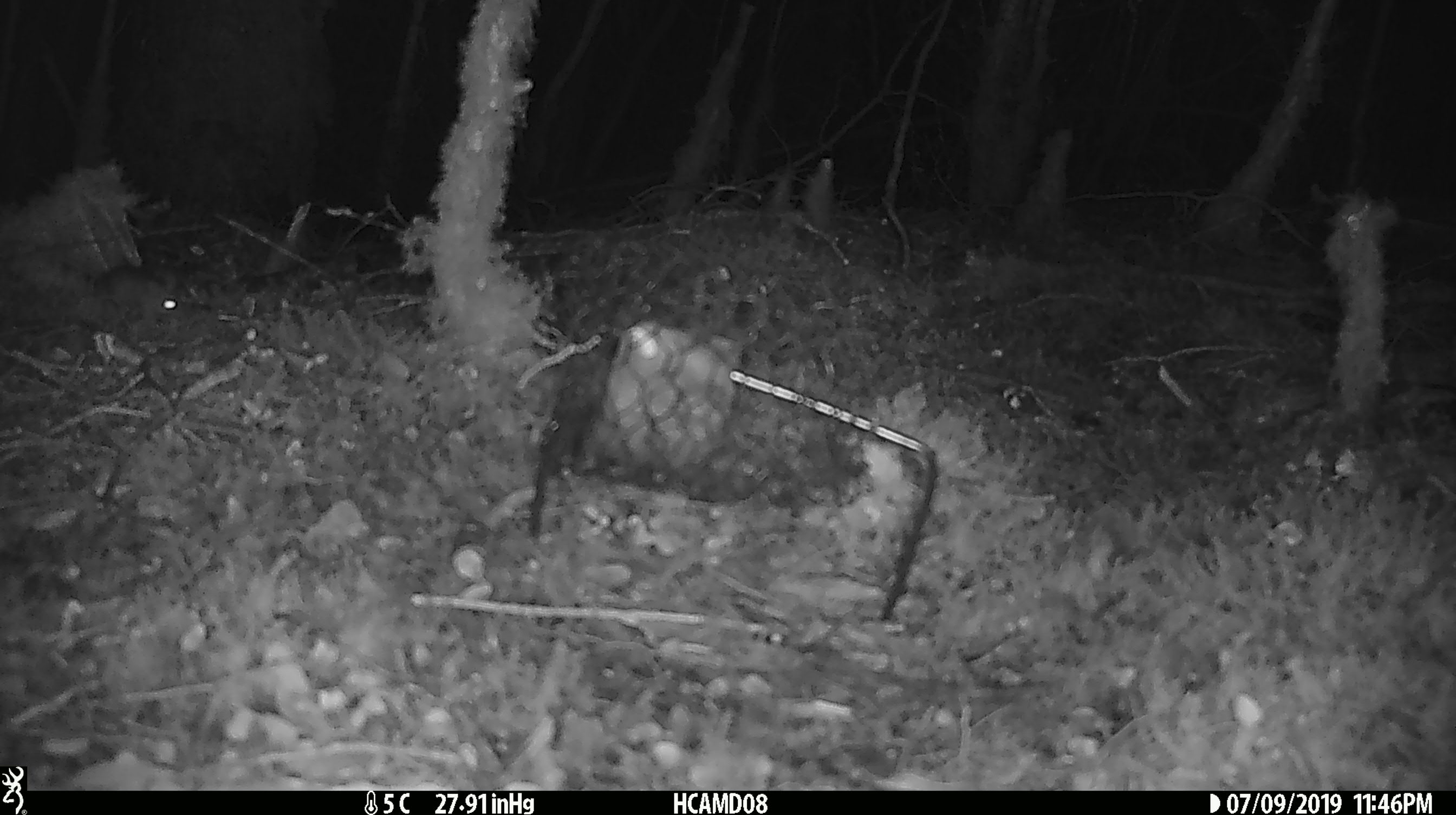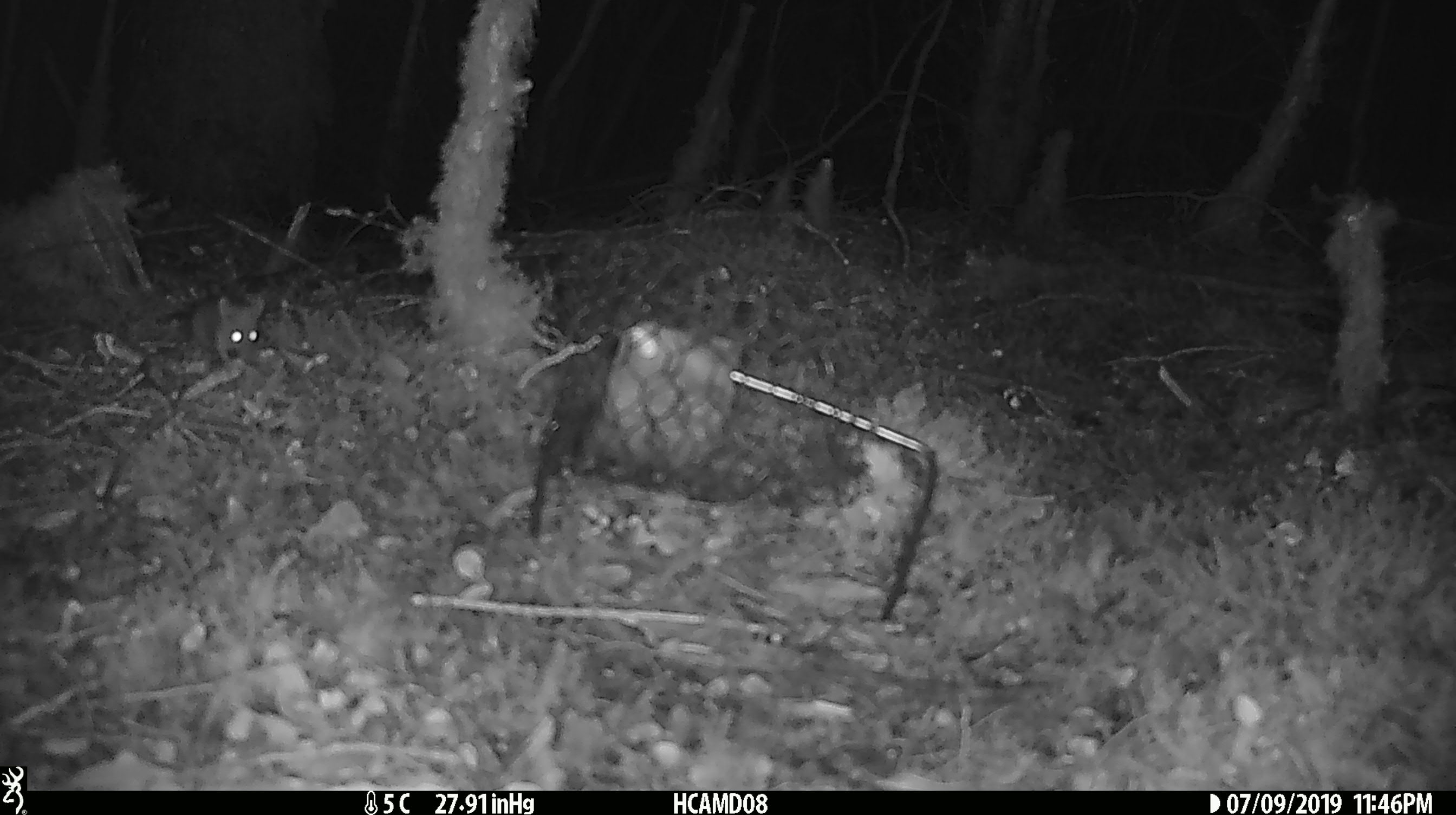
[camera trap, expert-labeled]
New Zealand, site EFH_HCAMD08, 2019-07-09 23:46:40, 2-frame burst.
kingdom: Animalia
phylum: Chordata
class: Mammalia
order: Rodentia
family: Muridae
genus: Mus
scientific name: Mus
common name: mouse